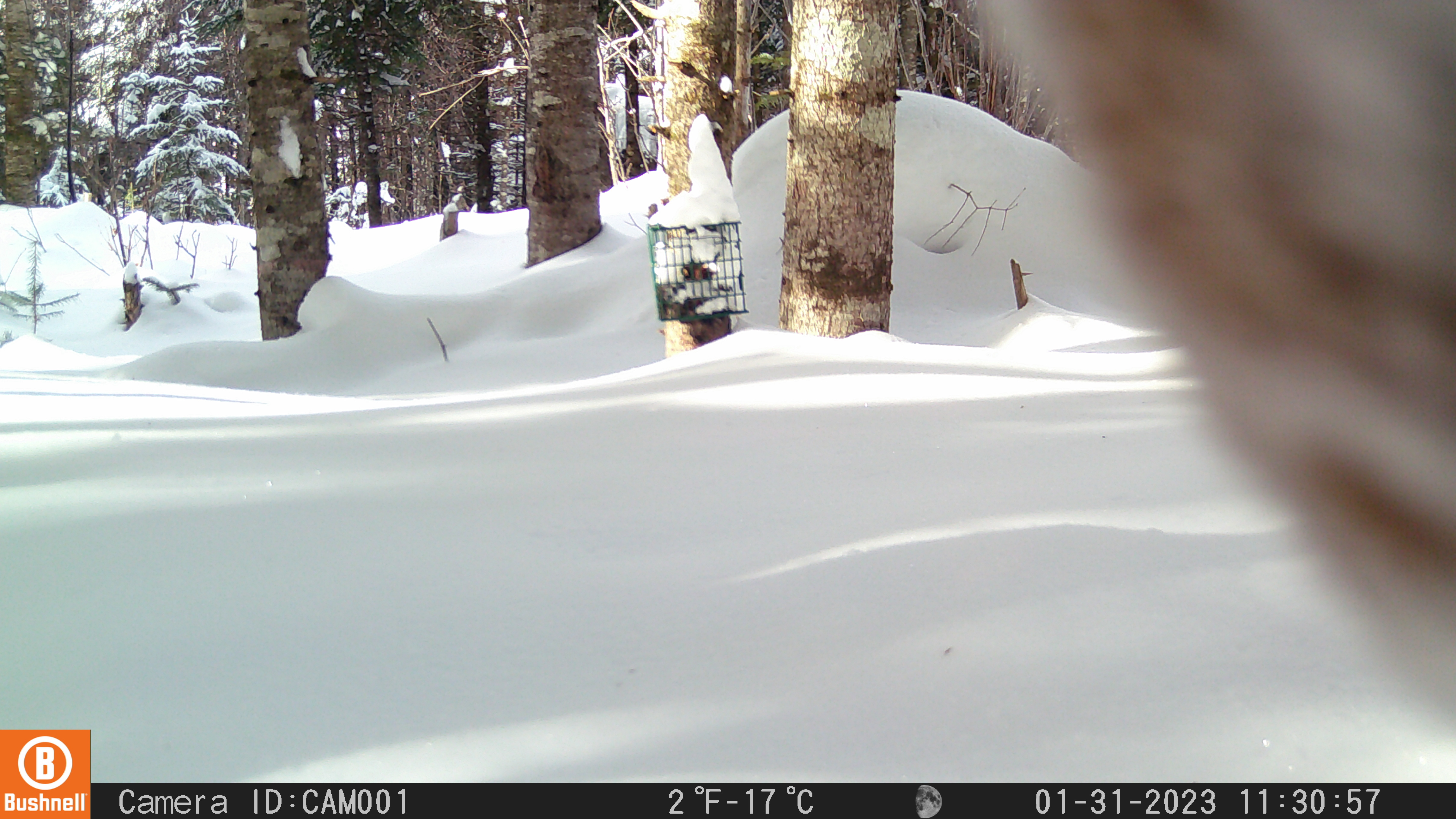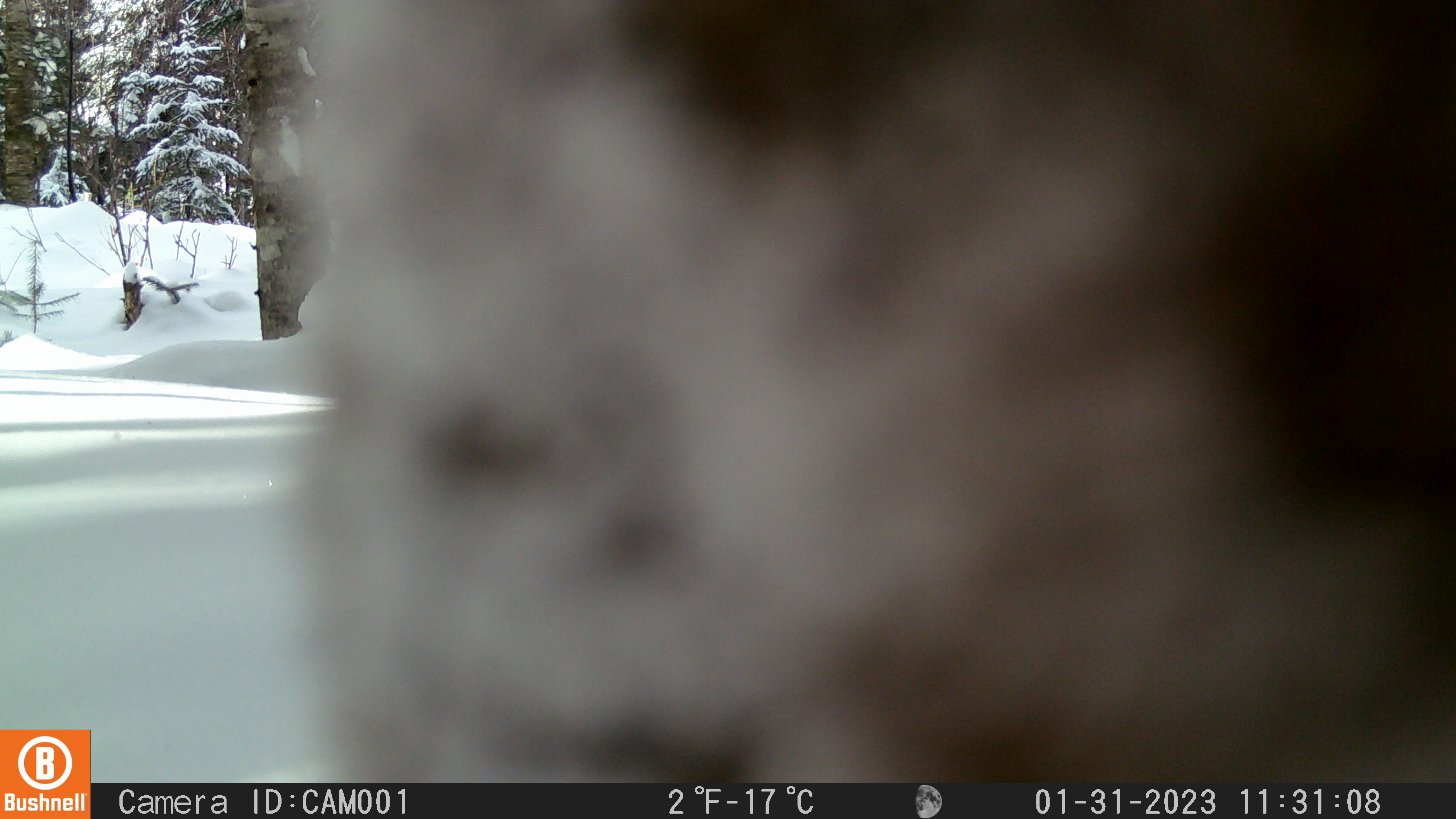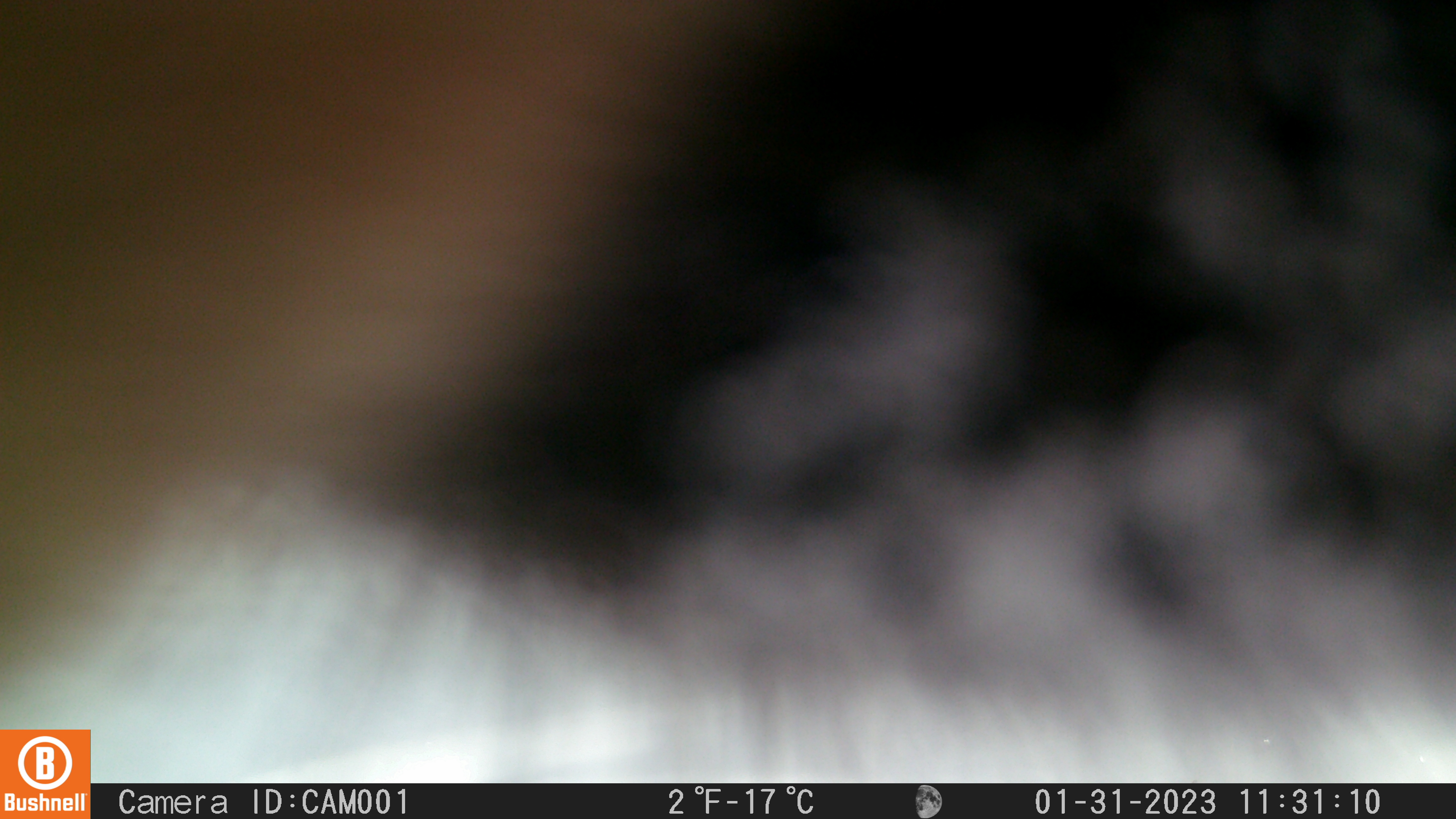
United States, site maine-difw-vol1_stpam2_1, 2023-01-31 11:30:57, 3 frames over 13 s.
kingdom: Animalia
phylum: Chordata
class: Mammalia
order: Artiodactyla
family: Cervidae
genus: Alces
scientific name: Alces alces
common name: moose